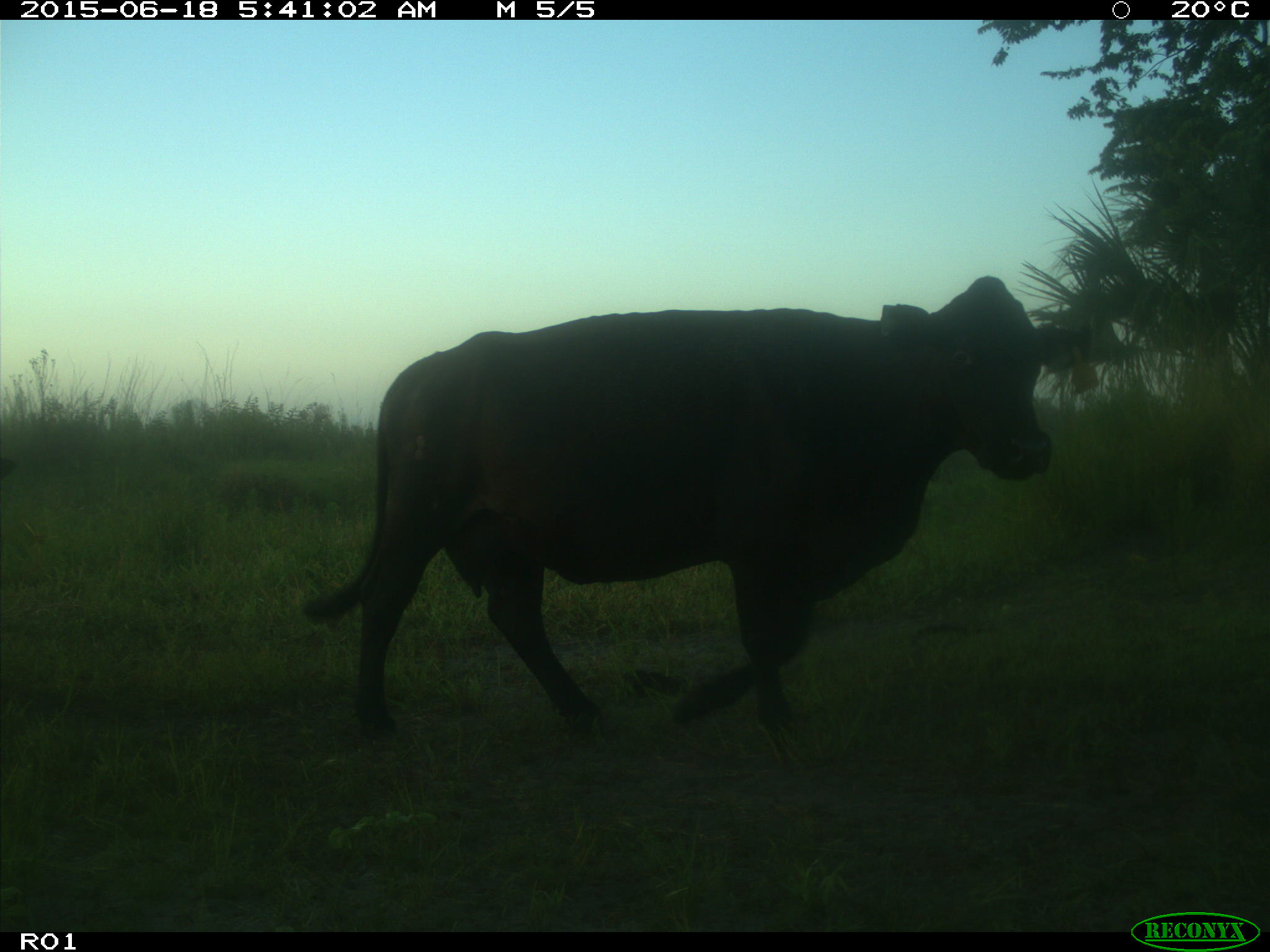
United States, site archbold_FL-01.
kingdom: Animalia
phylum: Chordata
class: Mammalia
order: Artiodactyla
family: Bovidae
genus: Bos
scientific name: Bos taurus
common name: domestic cow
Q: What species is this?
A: Bos taurus (domestic cow).